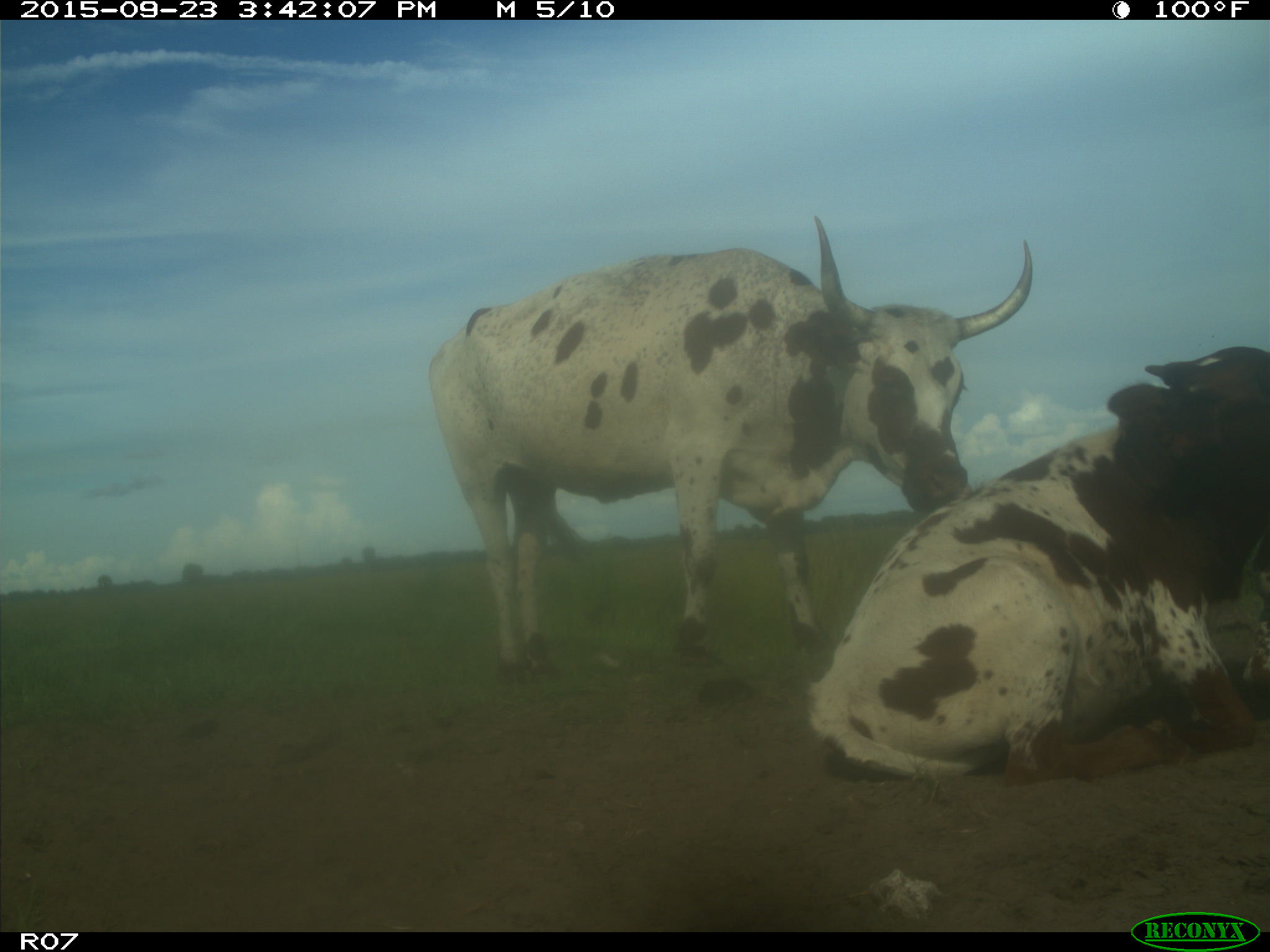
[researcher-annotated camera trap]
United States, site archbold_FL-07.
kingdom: Animalia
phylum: Chordata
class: Mammalia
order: Artiodactyla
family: Bovidae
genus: Bos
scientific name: Bos taurus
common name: domestic cow